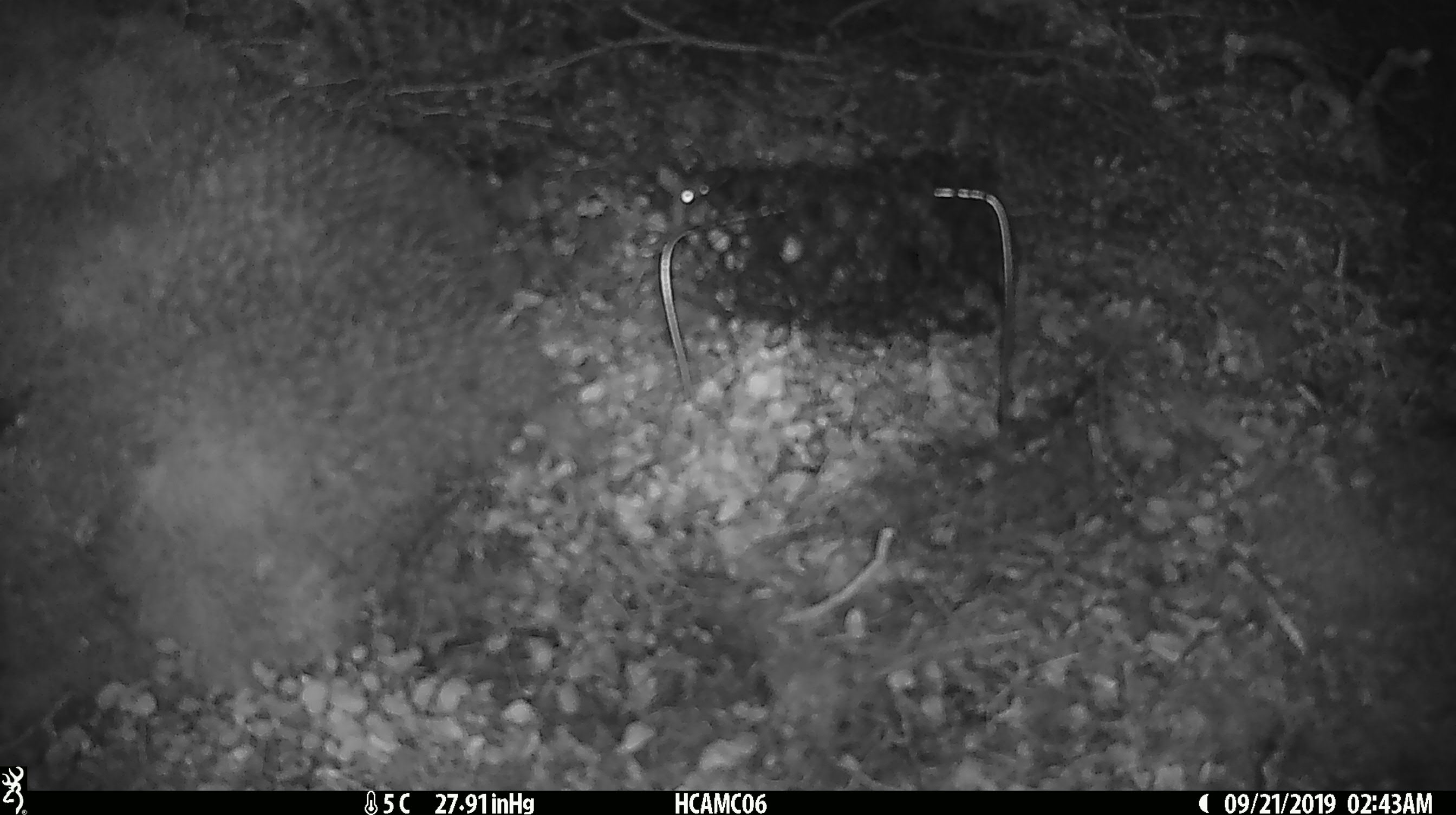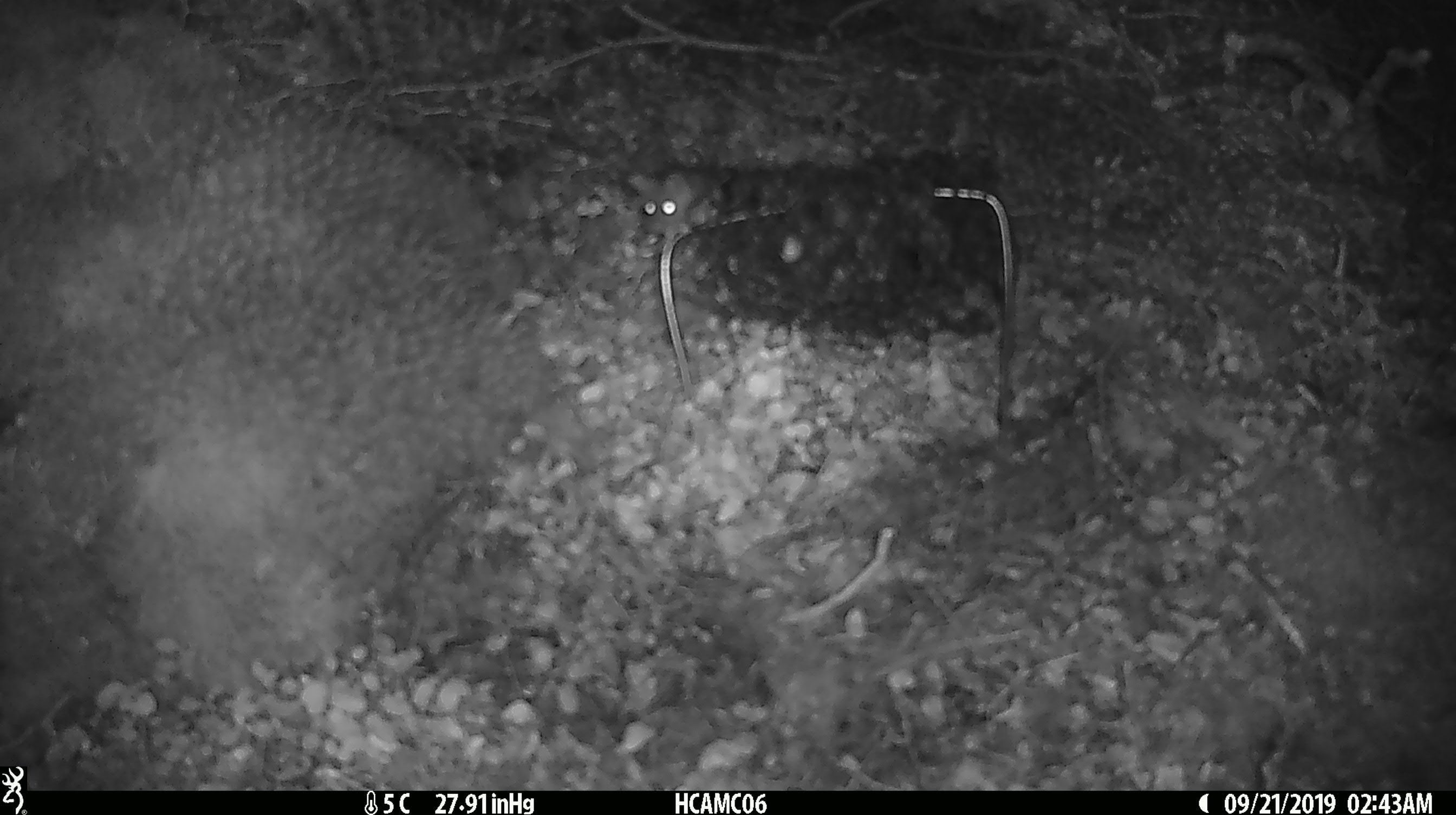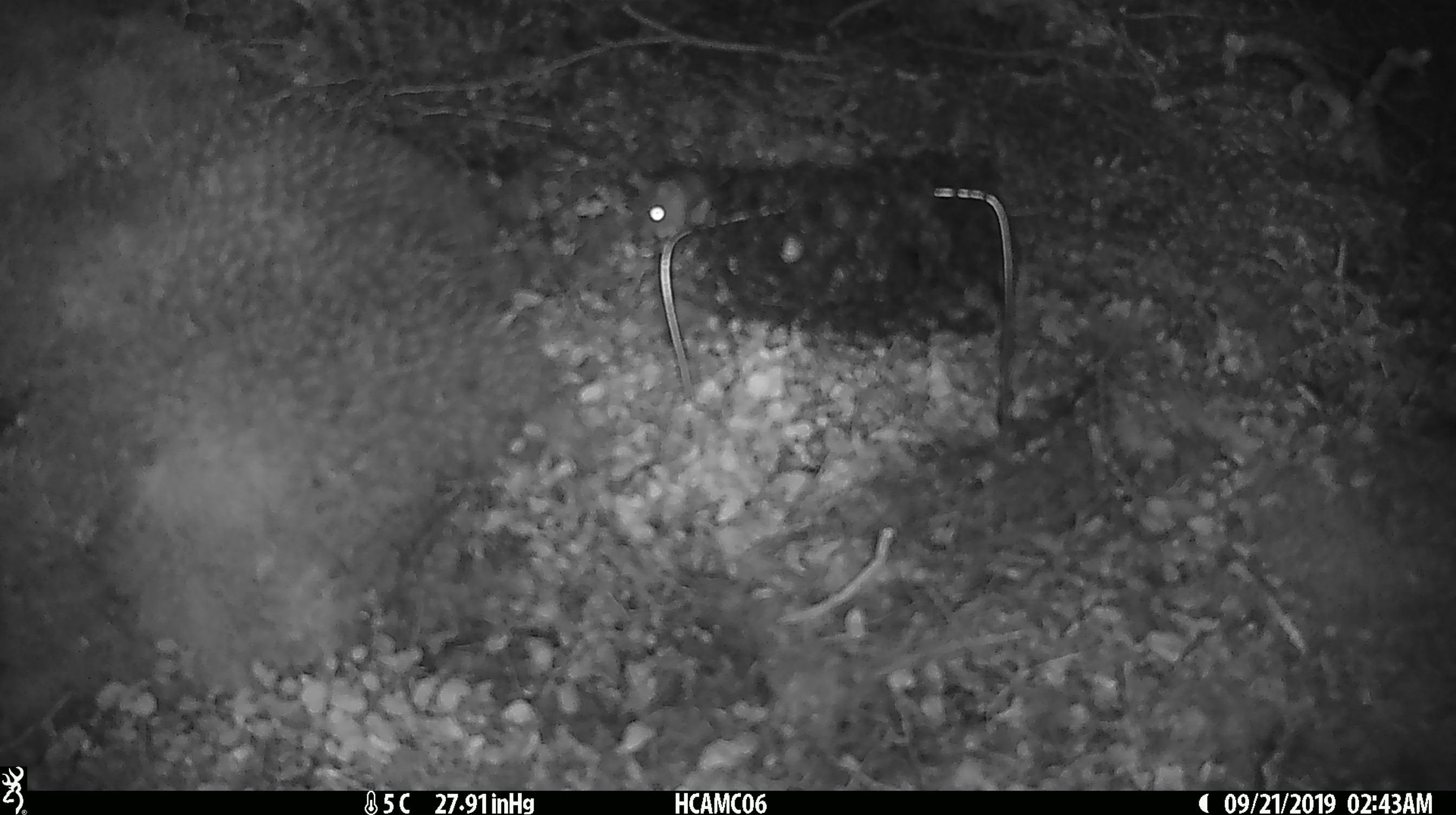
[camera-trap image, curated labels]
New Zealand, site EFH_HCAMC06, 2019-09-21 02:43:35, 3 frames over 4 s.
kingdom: Animalia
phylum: Chordata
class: Mammalia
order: Rodentia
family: Muridae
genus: Mus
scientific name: Mus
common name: mouse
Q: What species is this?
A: Mouse (Mus).